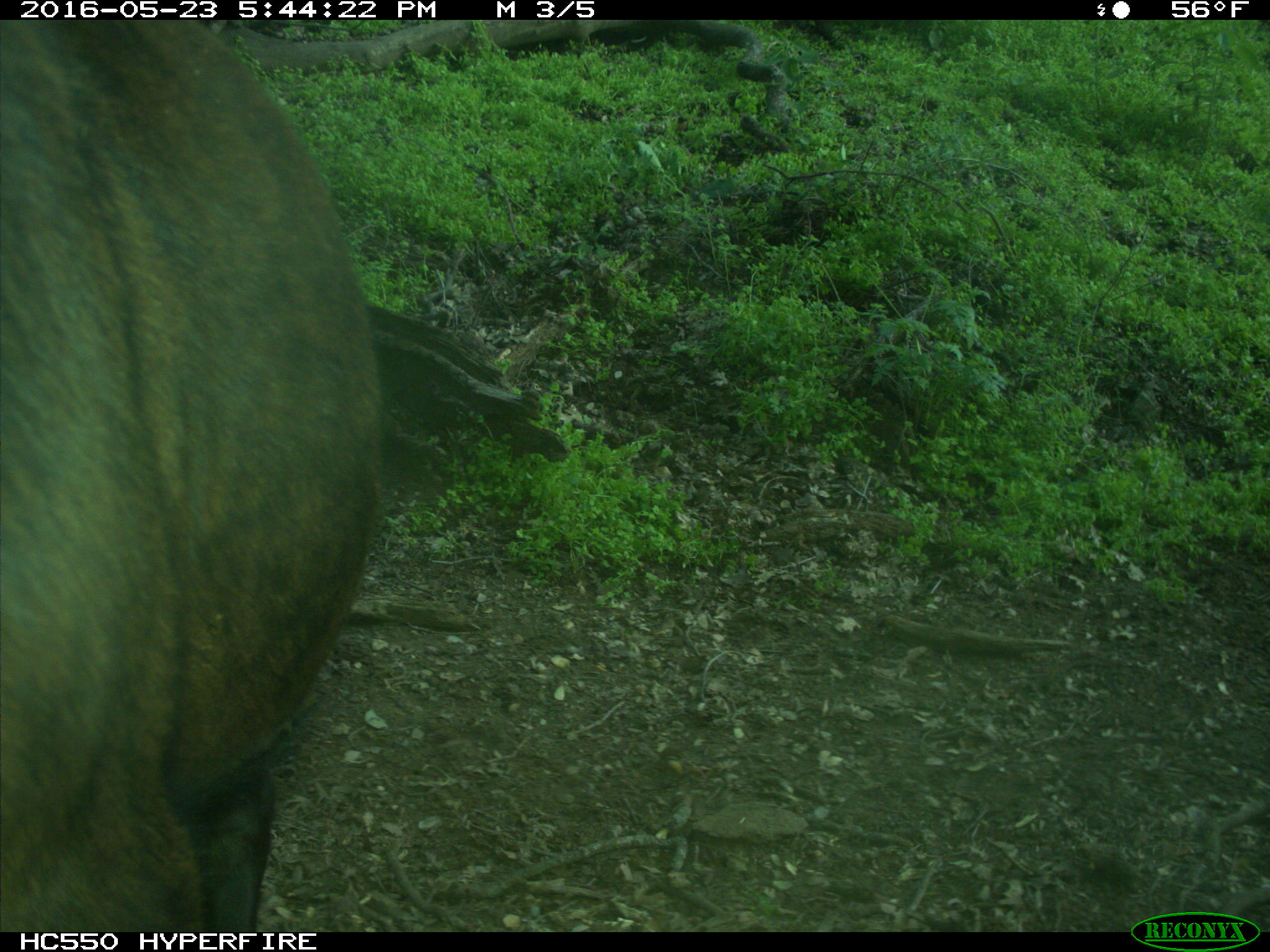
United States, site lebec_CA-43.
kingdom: Animalia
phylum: Chordata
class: Mammalia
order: Artiodactyla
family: Bovidae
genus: Bos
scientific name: Bos taurus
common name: domestic cow